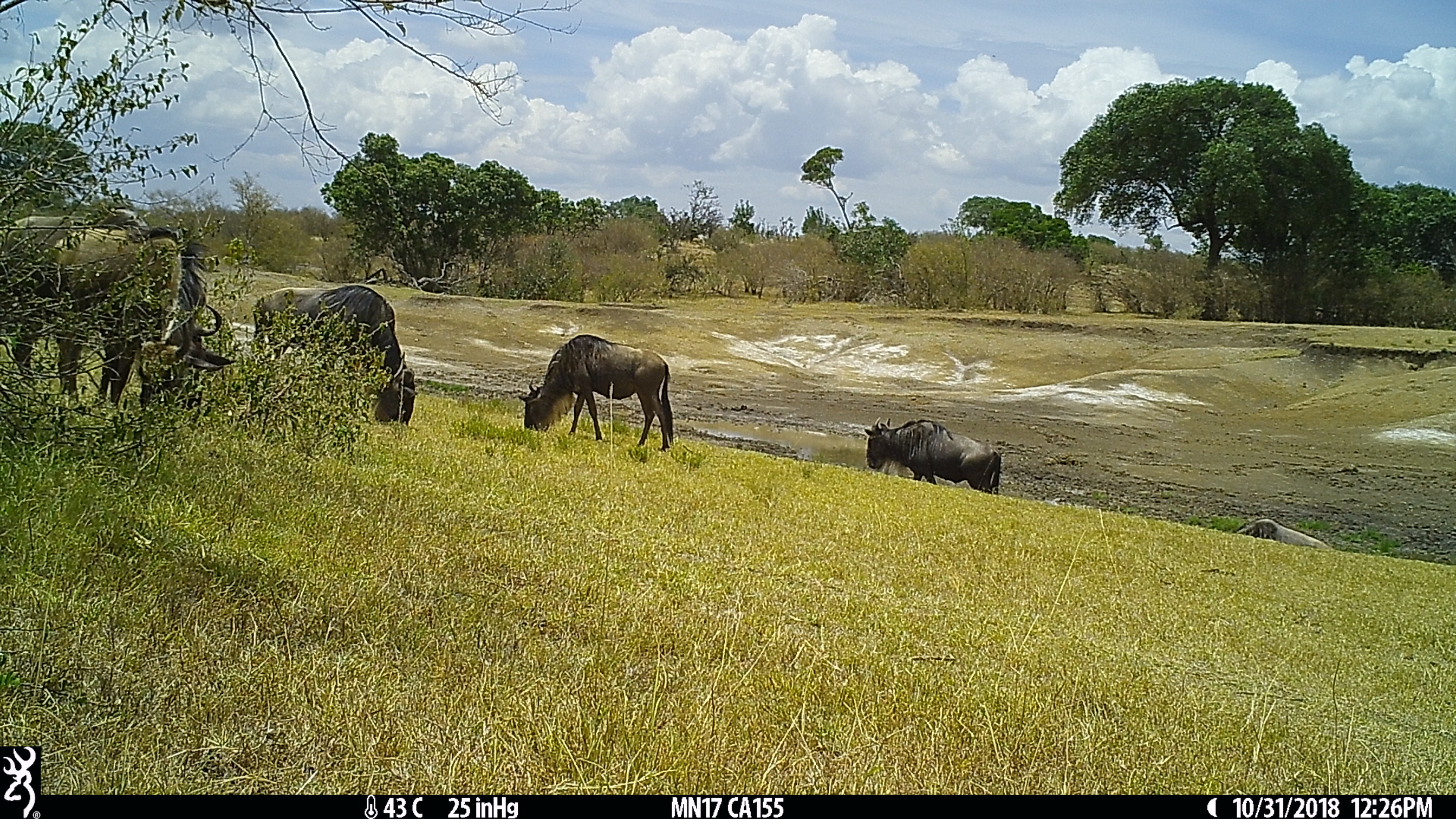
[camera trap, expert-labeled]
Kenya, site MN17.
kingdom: Animalia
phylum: Chordata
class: Mammalia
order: Artiodactyla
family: Bovidae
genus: Connochaetes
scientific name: Connochaetes taurinus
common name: blue wildebeest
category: wildebeest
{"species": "wildebeest (blue wildebeest) (Connochaetes taurinus)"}